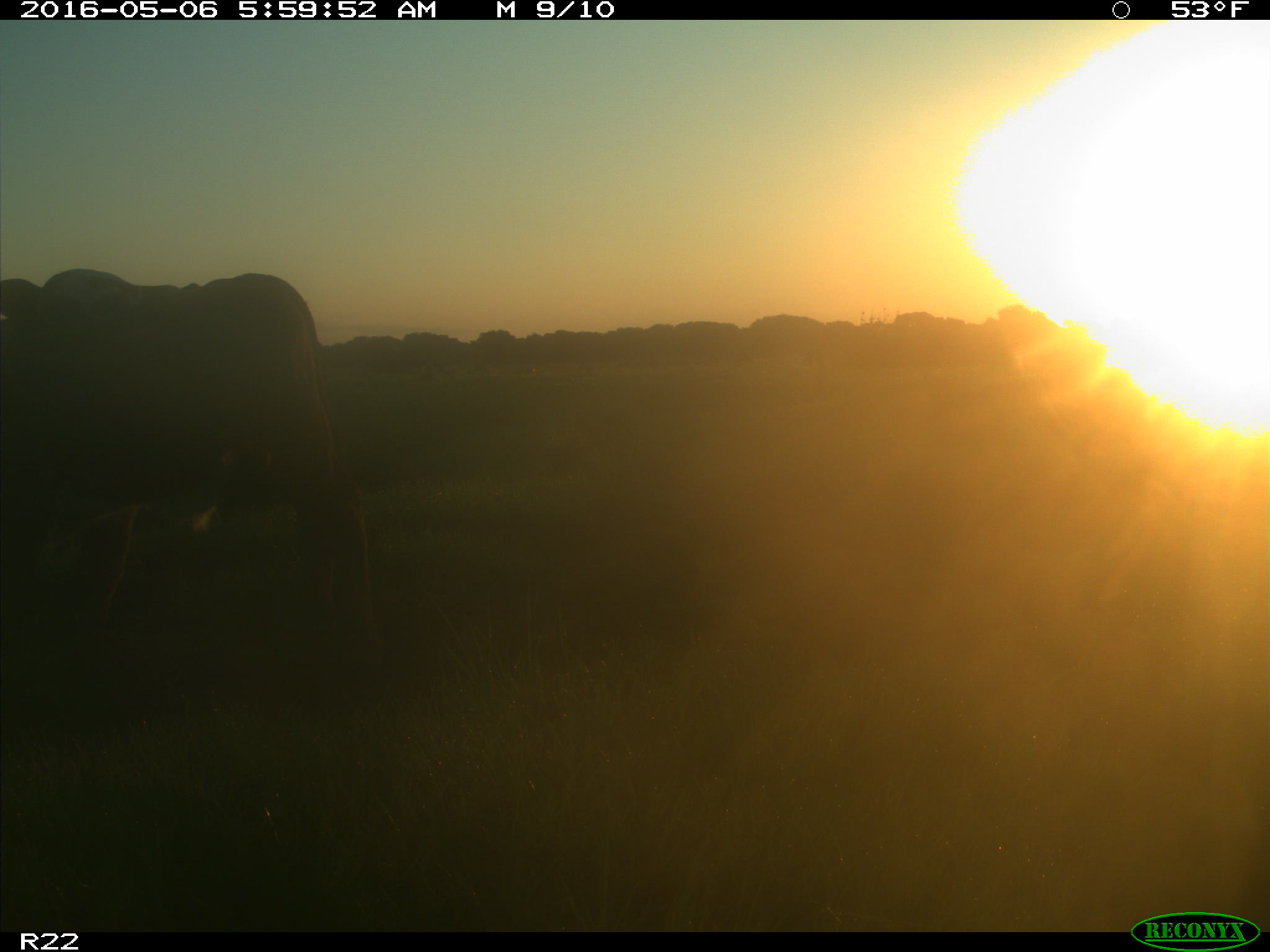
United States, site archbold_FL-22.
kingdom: Animalia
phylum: Chordata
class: Mammalia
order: Artiodactyla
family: Bovidae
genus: Bos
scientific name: Bos taurus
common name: domestic cow